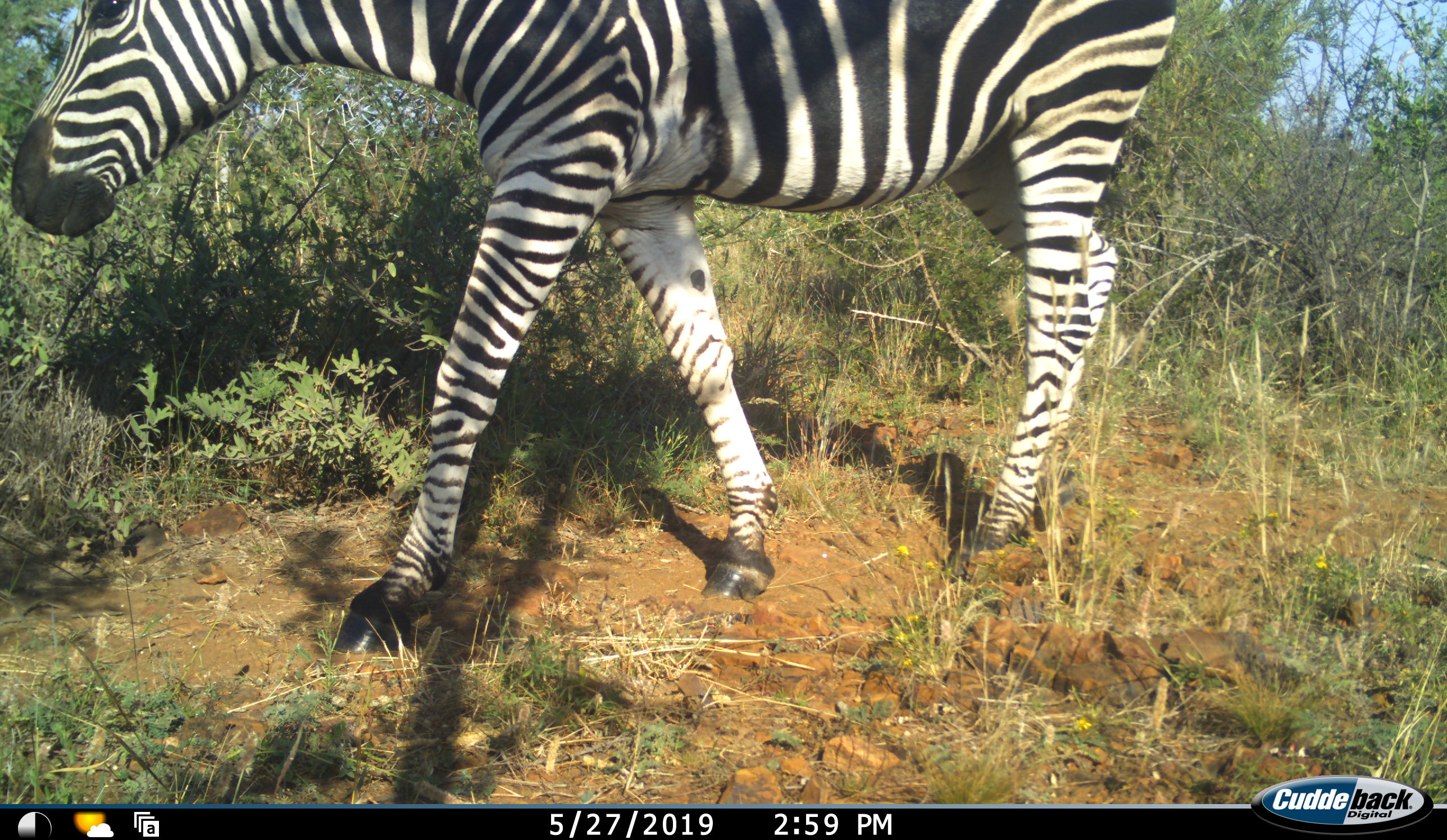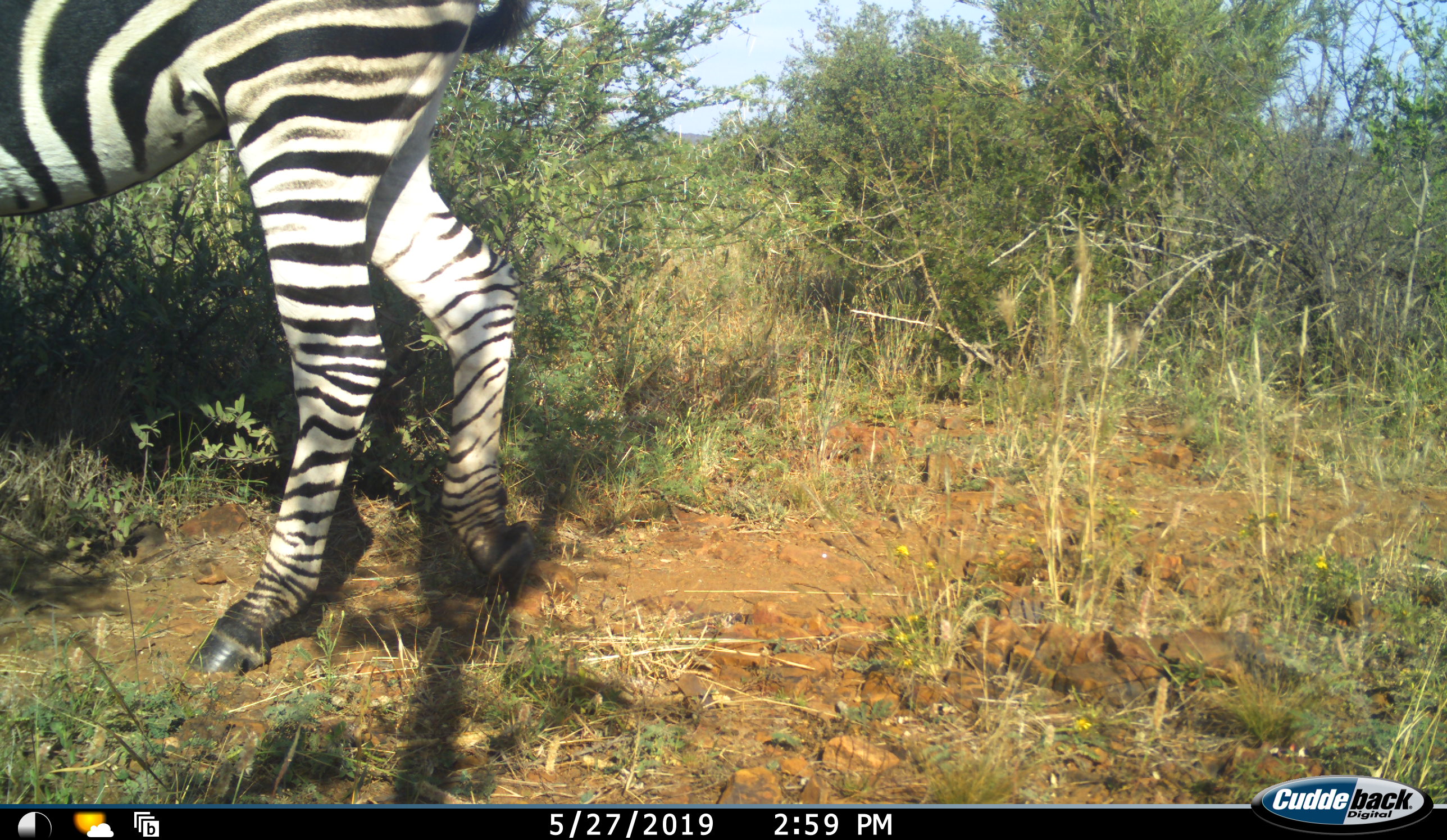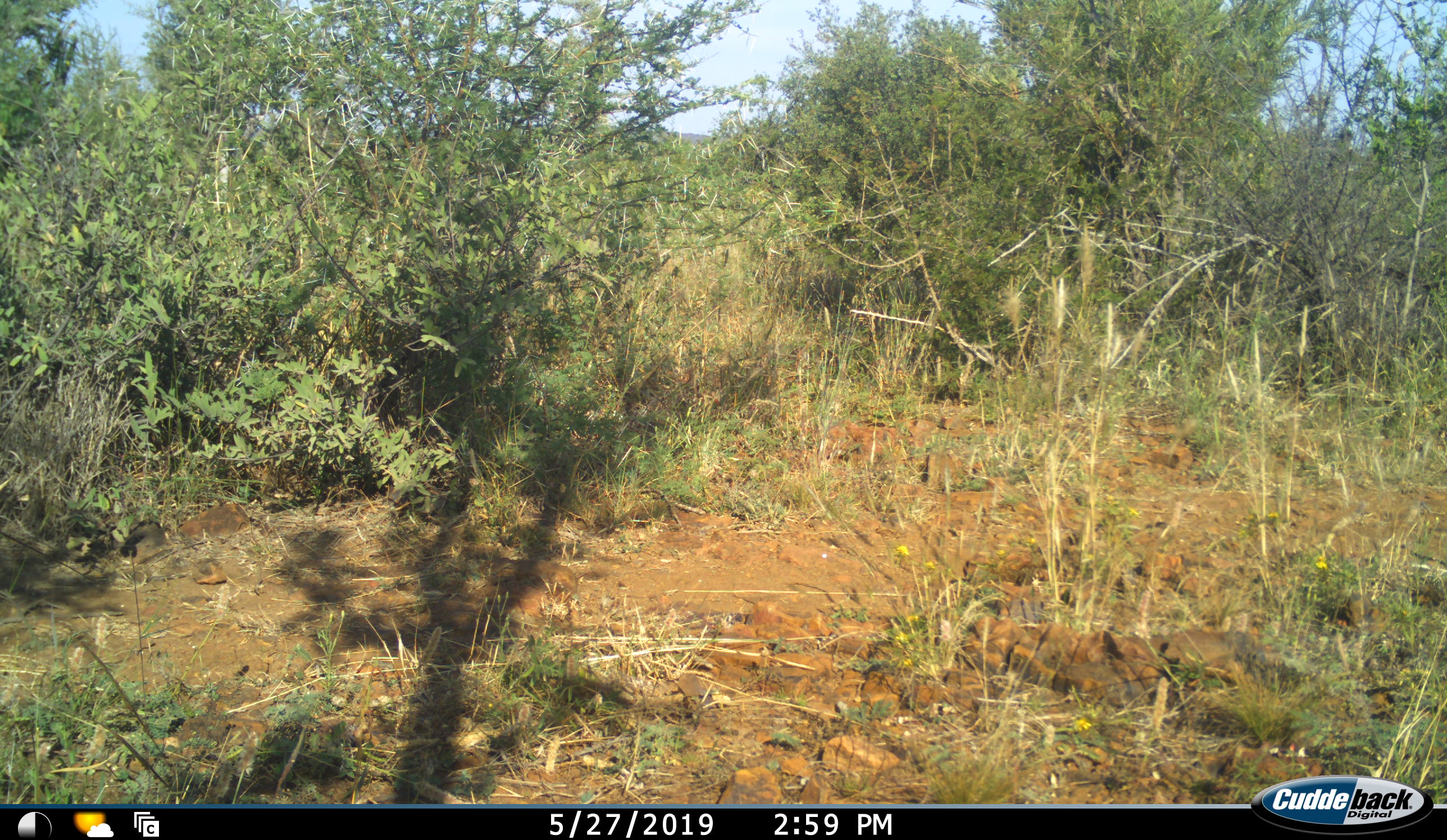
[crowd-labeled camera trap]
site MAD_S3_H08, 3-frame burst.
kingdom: Animalia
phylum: Chordata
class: Mammalia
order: Perissodactyla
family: Equidae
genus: Equus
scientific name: Equus quagga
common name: plains zebra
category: zebraplains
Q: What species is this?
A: Zebraplains (plains zebra) (Equus quagga).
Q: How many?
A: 1.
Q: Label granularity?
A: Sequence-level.